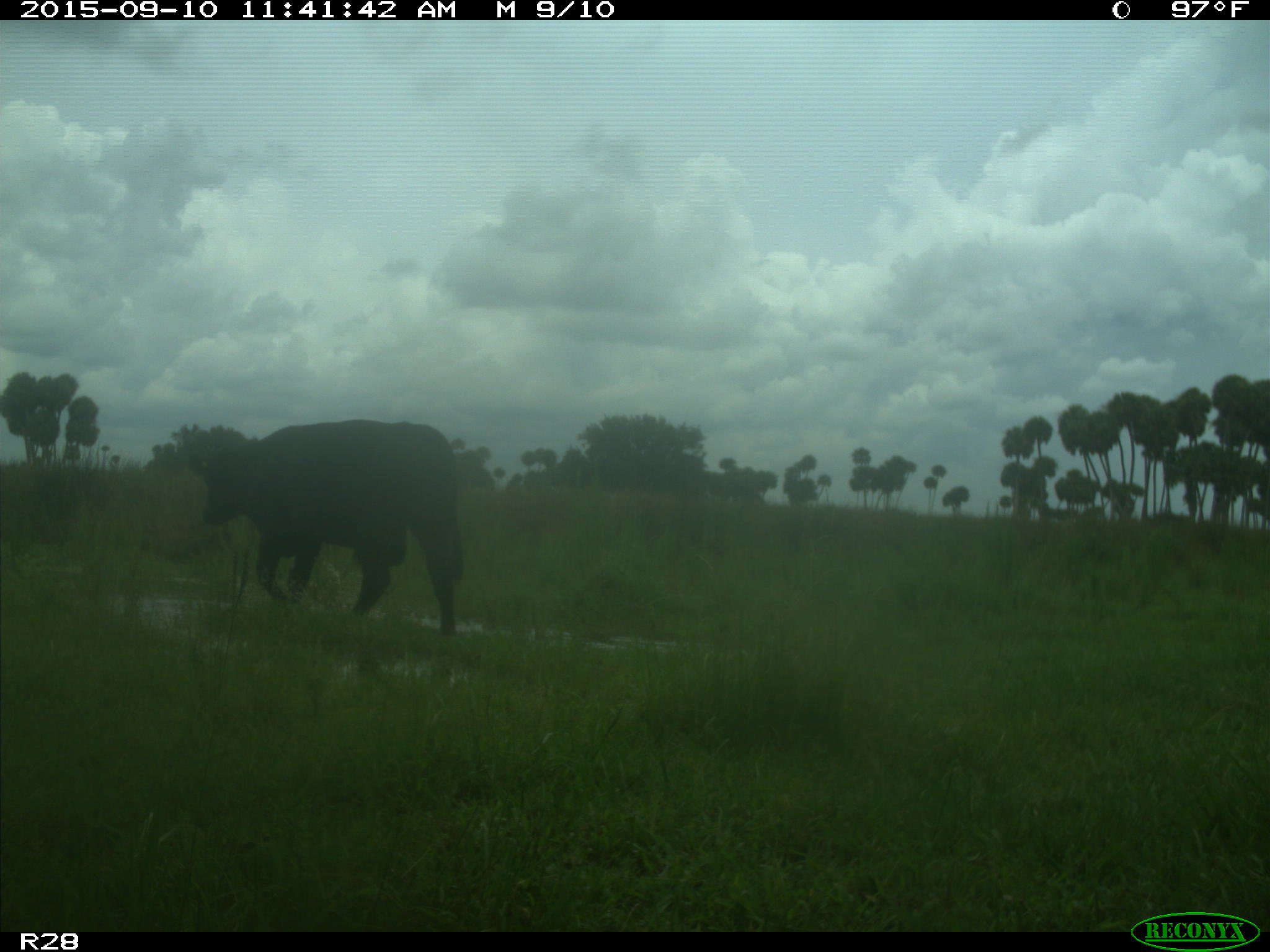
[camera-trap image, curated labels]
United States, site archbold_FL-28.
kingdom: Animalia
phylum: Chordata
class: Mammalia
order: Artiodactyla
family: Bovidae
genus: Bos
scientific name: Bos taurus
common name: domestic cow